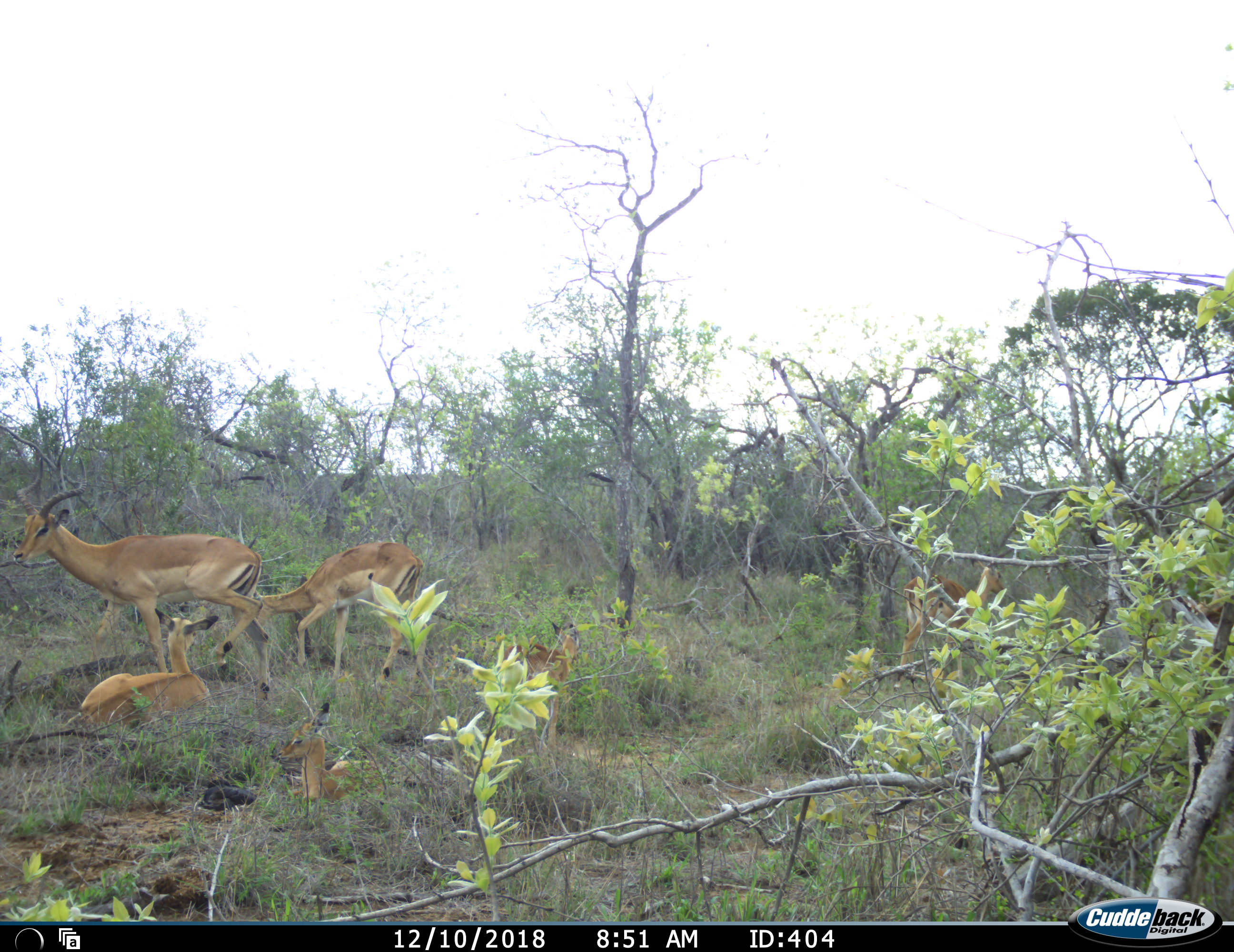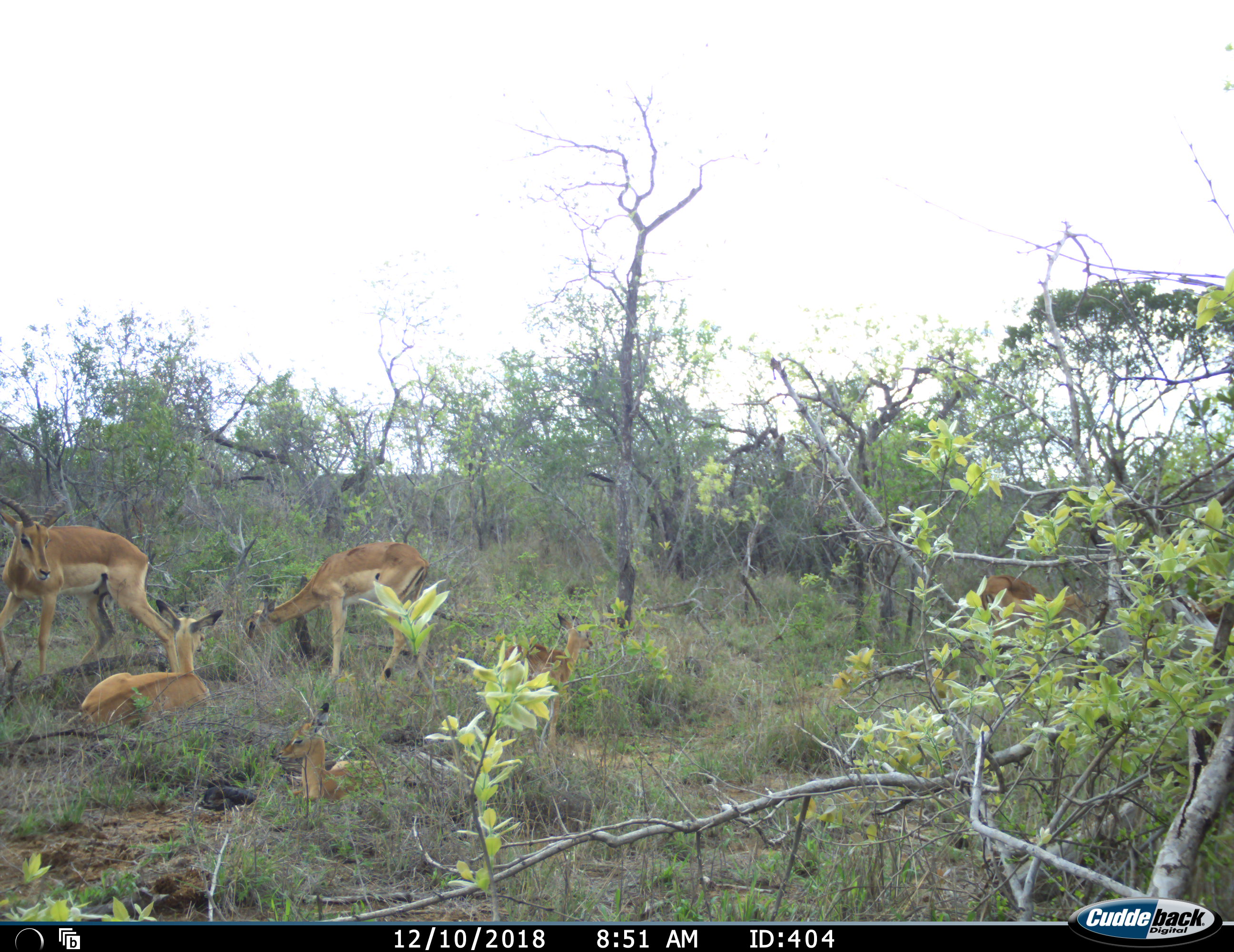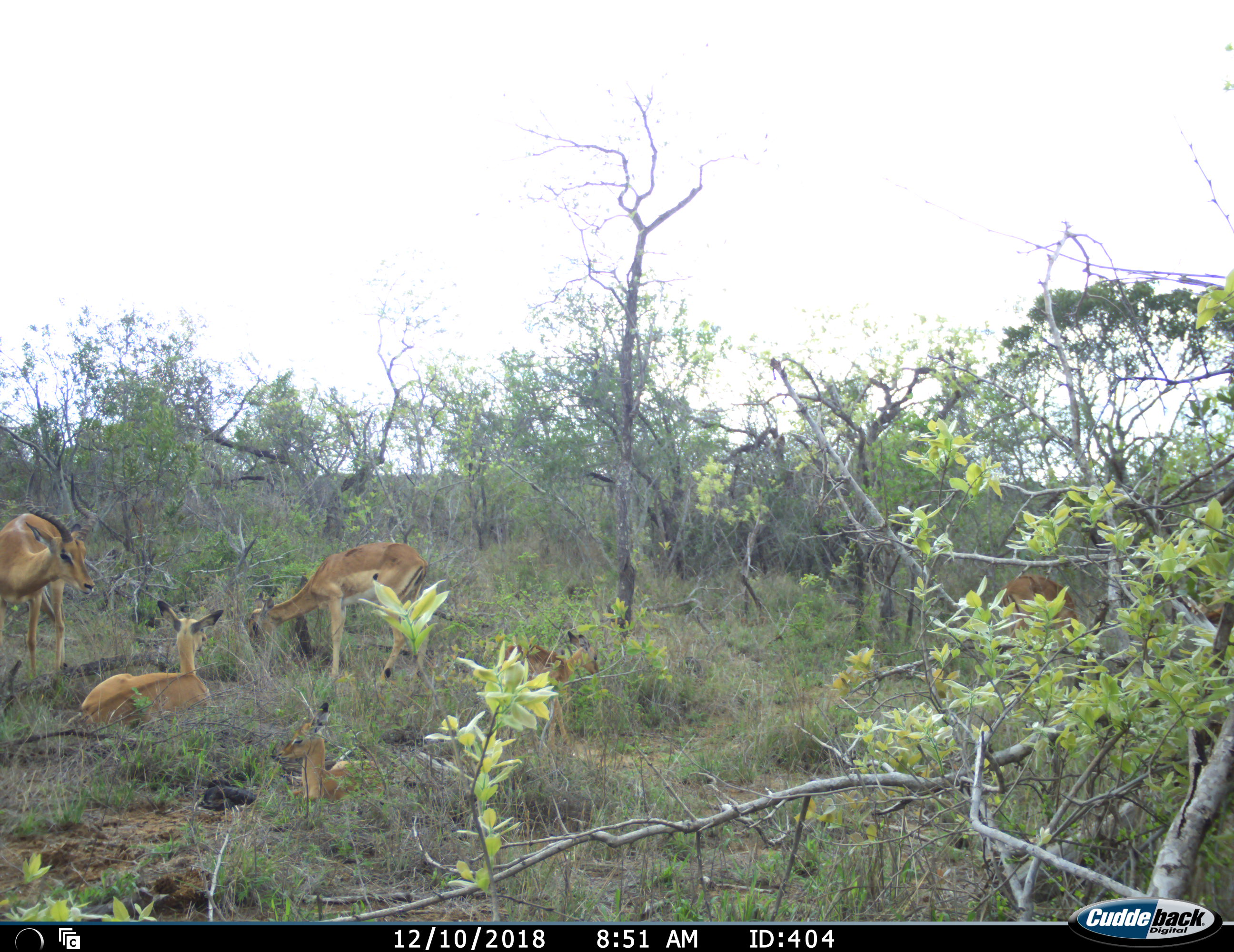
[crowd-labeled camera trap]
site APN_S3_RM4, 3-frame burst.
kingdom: Animalia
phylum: Chordata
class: Mammalia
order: Artiodactyla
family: Bovidae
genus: Aepyceros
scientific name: Aepyceros melampus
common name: impala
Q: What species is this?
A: Impala (Aepyceros melampus).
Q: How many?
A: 6.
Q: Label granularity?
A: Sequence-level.